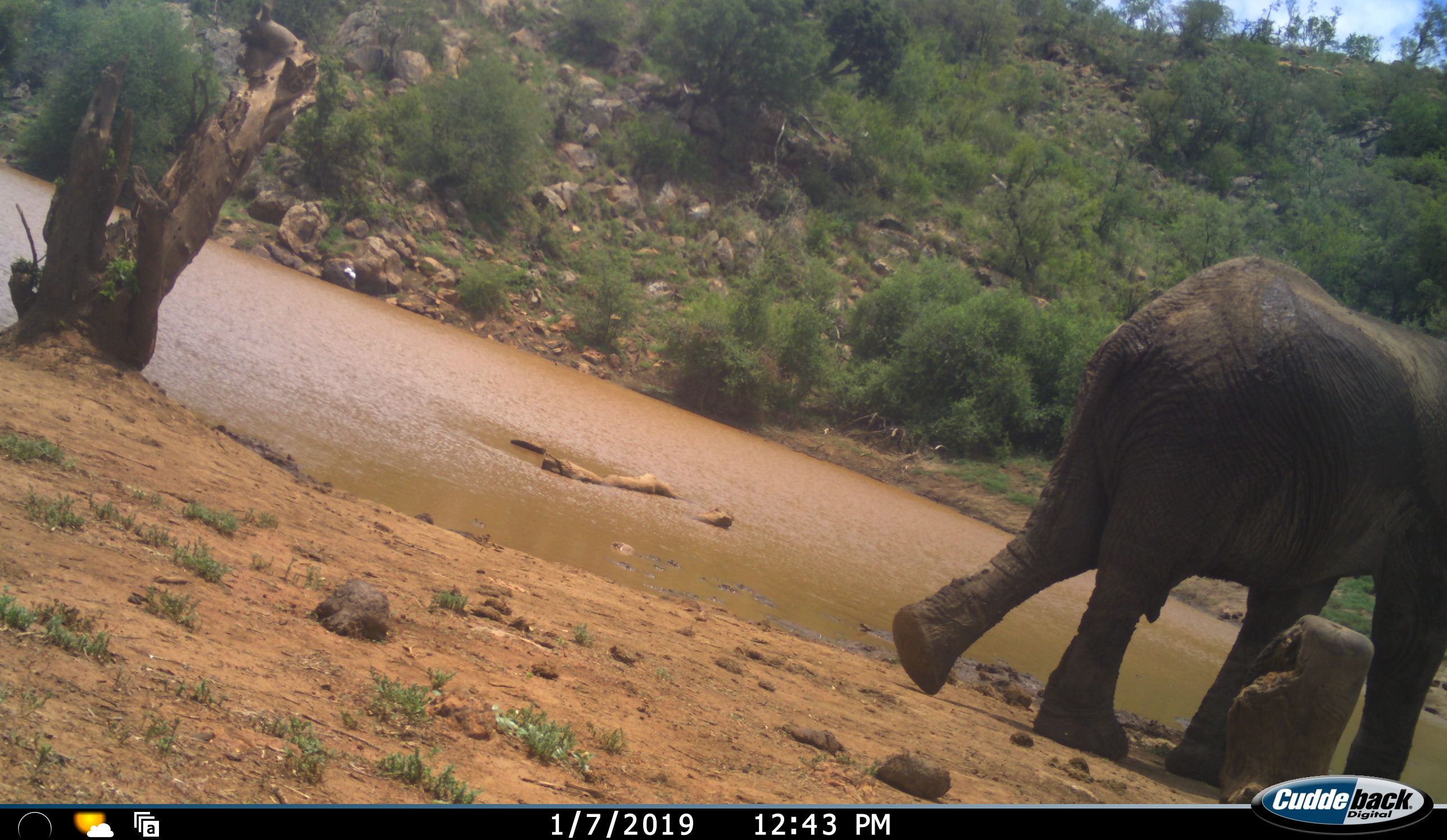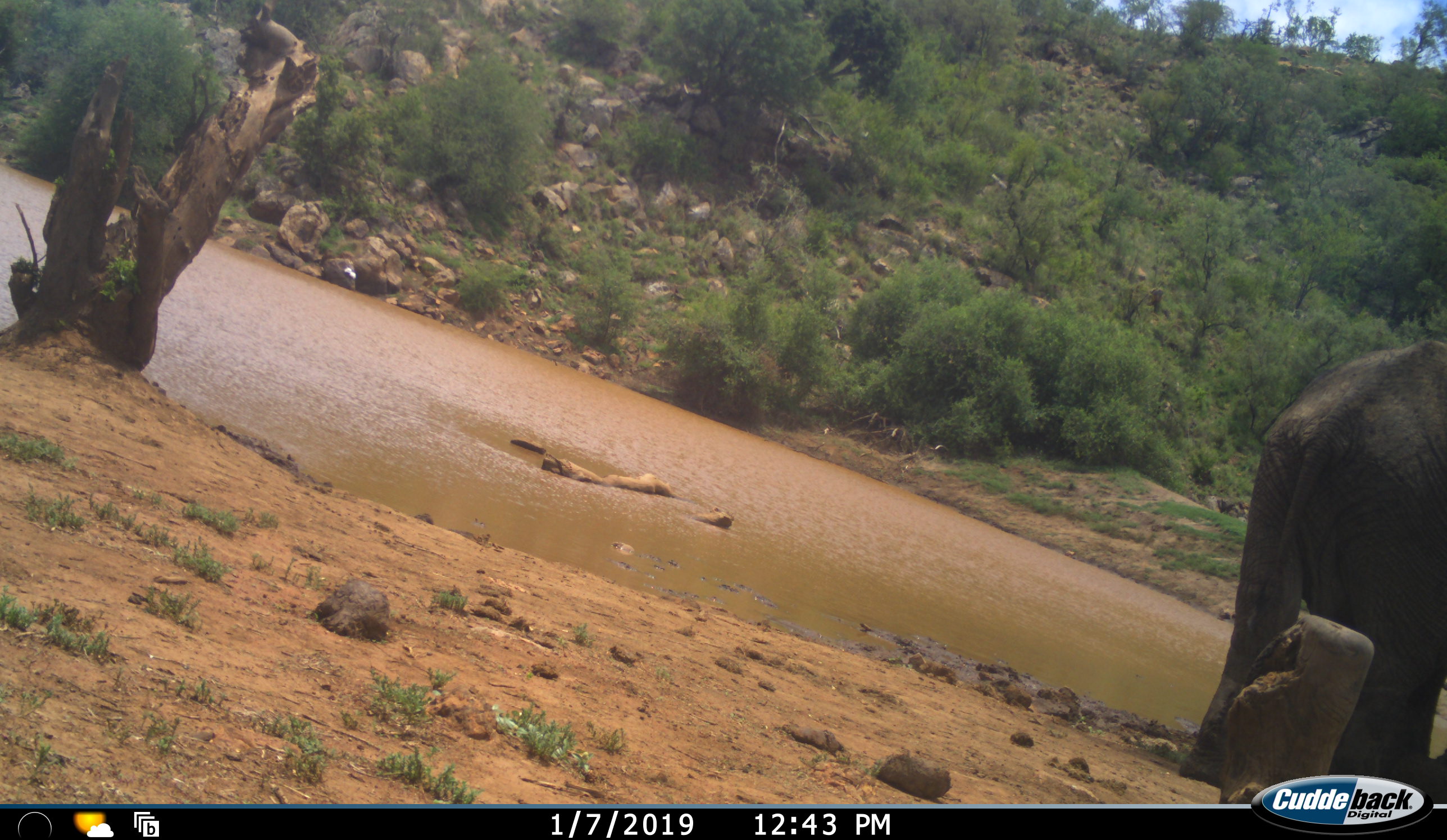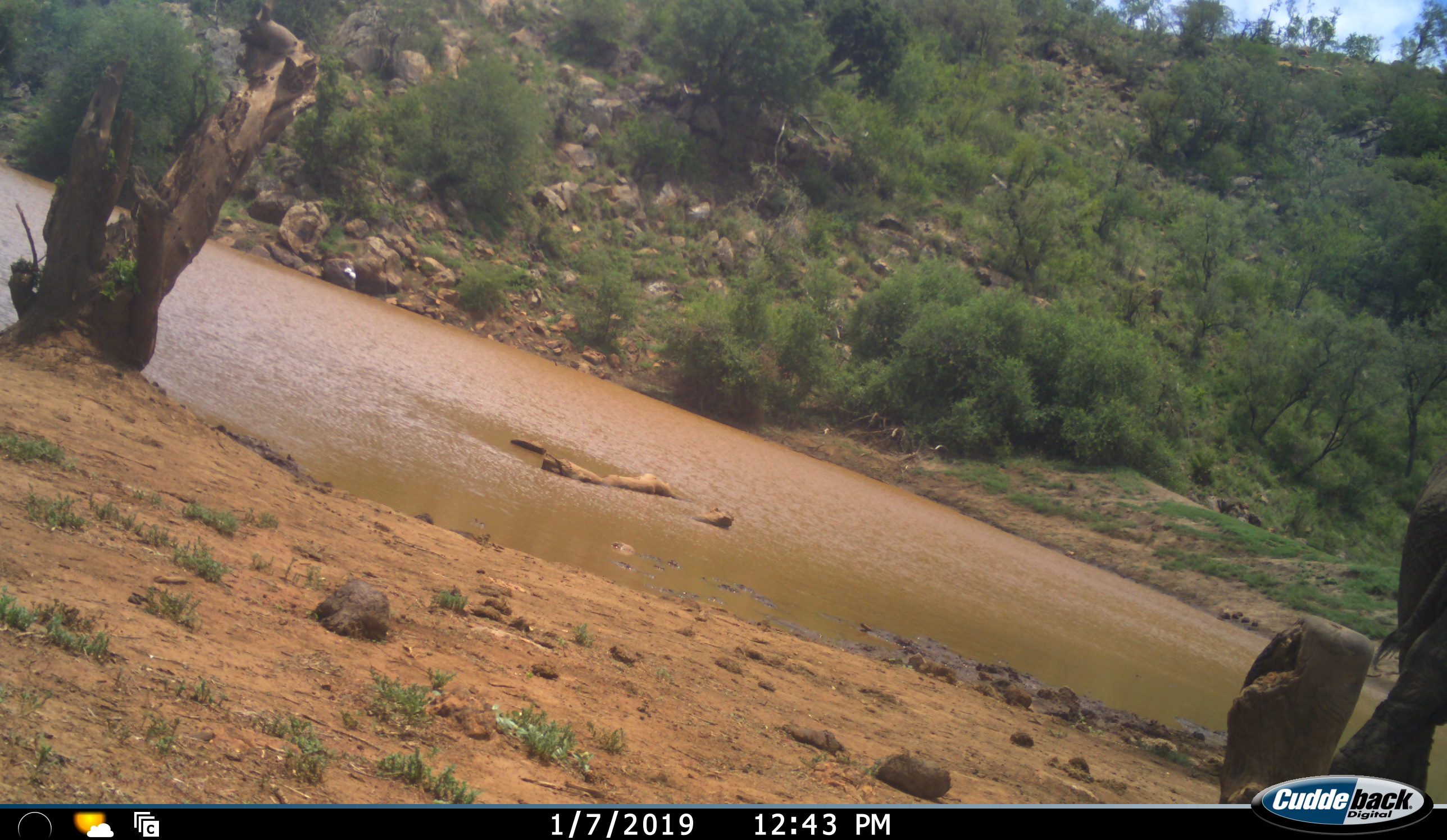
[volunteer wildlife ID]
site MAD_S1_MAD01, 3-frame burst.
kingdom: Animalia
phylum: Chordata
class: Mammalia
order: Proboscidea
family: Elephantidae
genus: Loxodonta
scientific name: Loxodonta africana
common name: african bush elephant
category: elephant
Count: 1.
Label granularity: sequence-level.